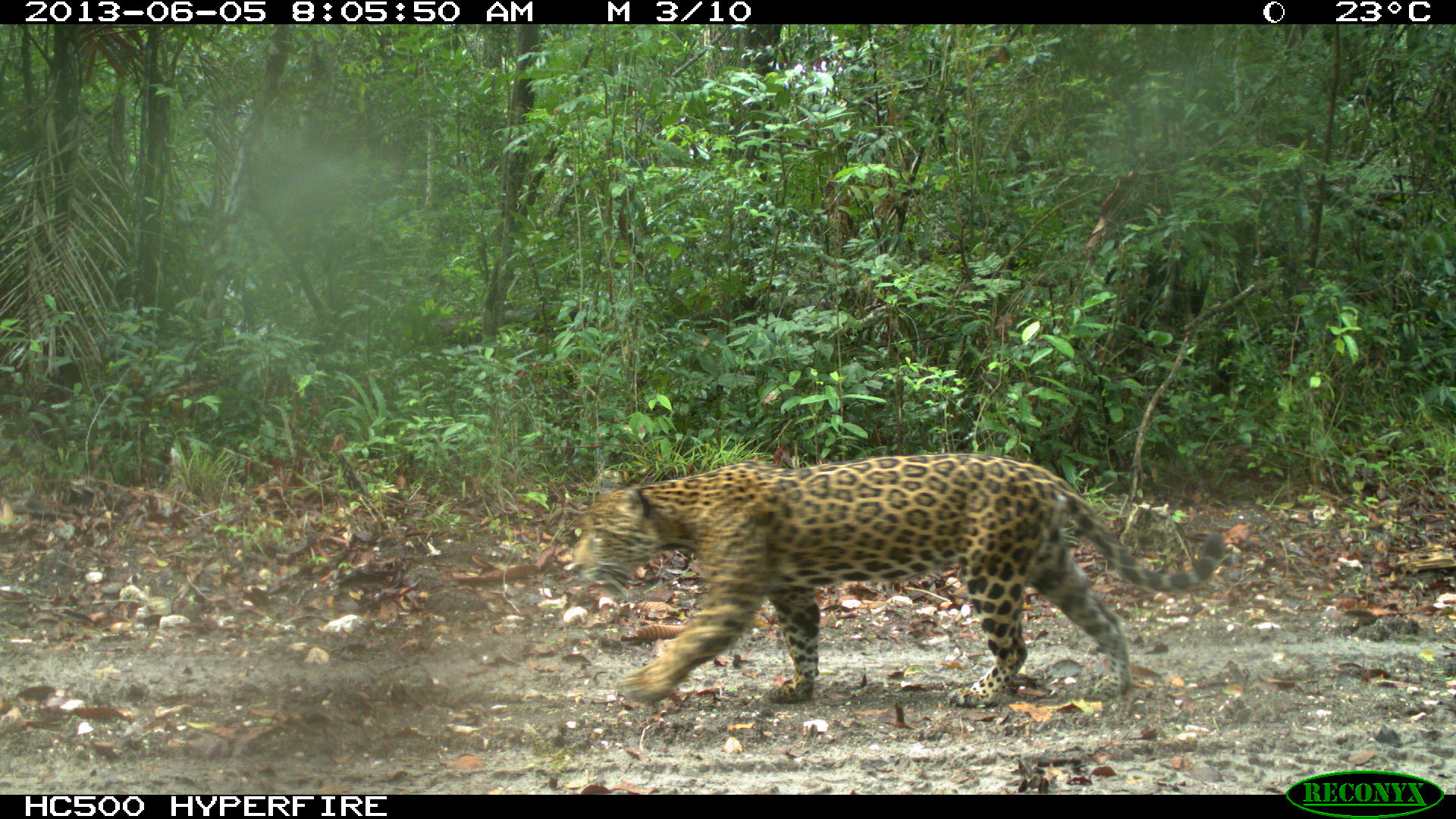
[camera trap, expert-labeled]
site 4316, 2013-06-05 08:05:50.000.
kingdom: Animalia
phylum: Chordata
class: Mammalia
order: Carnivora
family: Felidae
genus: Panthera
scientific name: Panthera onca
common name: jaguar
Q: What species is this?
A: Panthera onca (jaguar).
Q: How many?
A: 1.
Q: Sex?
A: Female.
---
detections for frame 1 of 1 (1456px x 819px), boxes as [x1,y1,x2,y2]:
panthera onca: [567,450,1225,708]